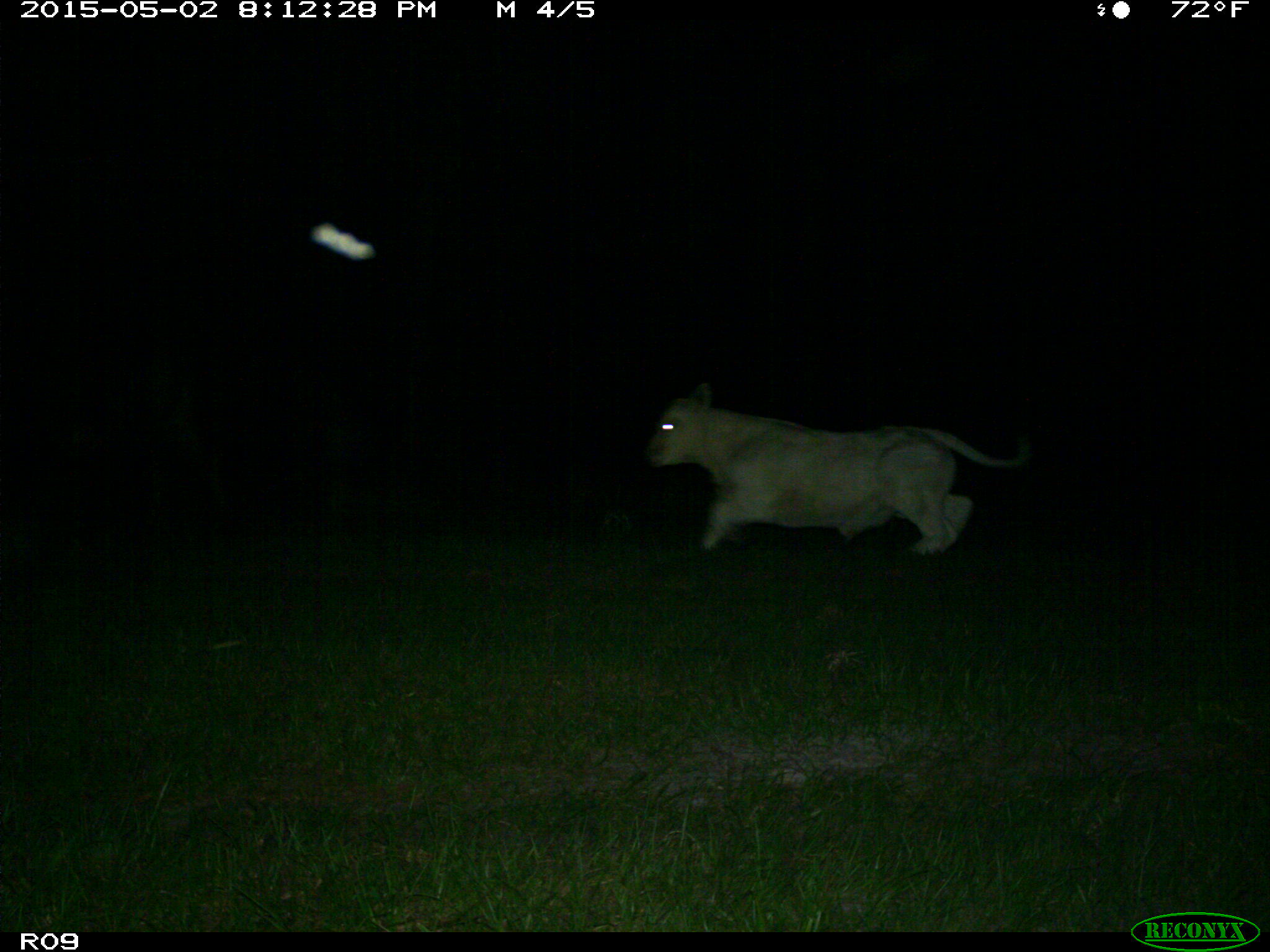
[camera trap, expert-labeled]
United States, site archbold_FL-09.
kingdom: Animalia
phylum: Chordata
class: Mammalia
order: Artiodactyla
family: Bovidae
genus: Bos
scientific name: Bos taurus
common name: domestic cow